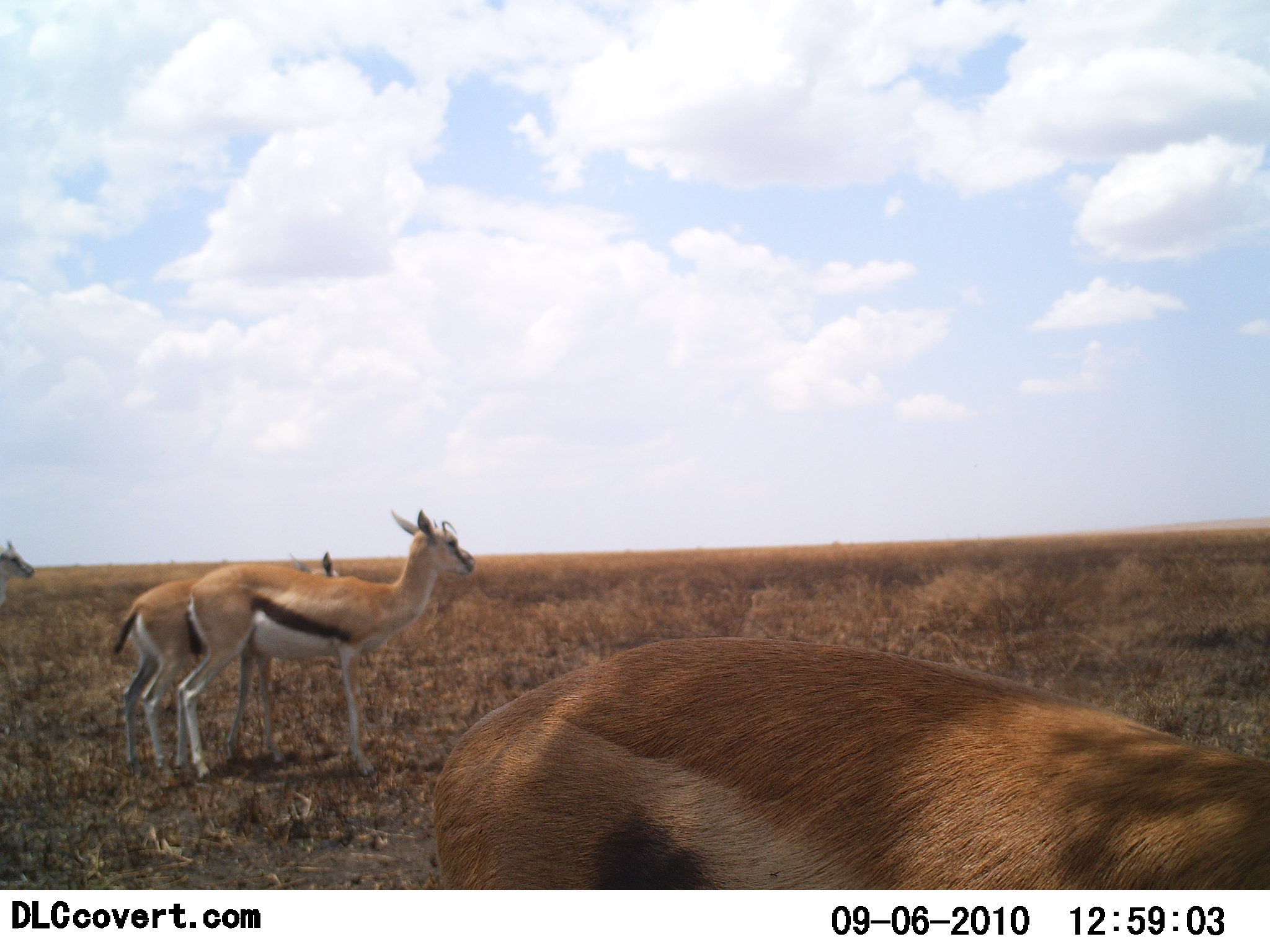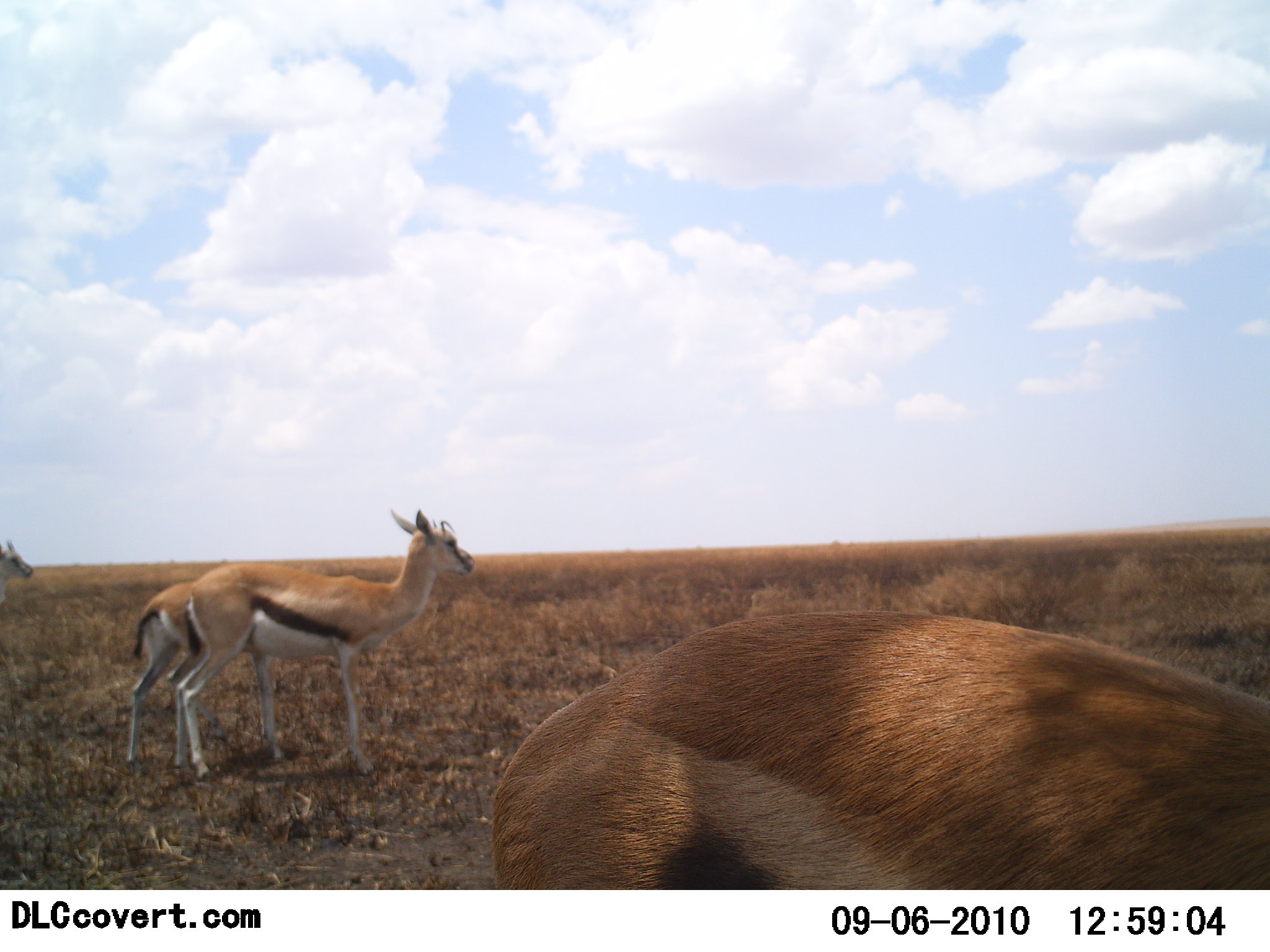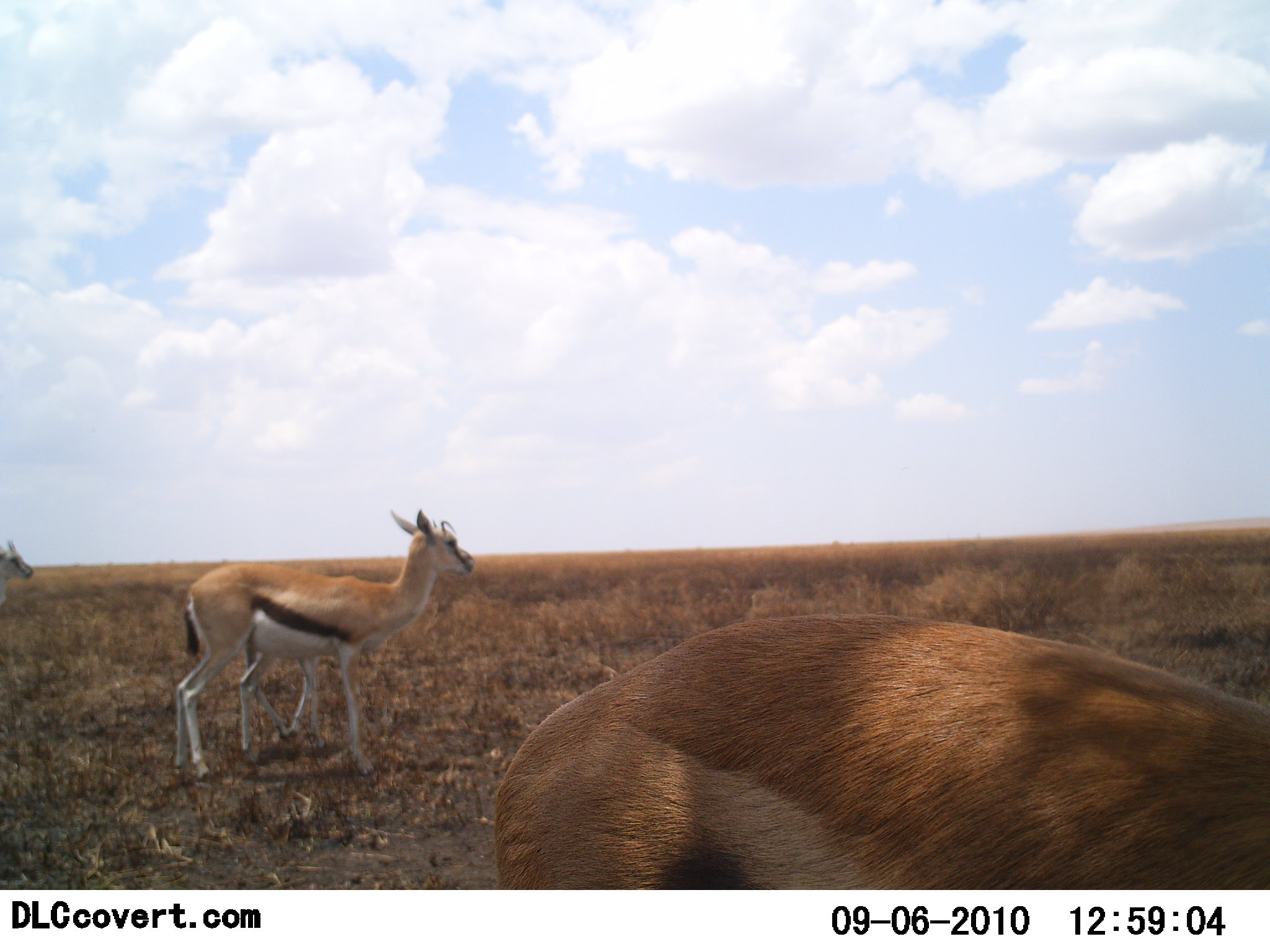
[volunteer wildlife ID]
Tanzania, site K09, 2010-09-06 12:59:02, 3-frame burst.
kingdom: Animalia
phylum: Chordata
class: Mammalia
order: Artiodactyla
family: Bovidae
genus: Eudorcas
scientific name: Eudorcas thomsonii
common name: thomson's gazelle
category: gazellethomsons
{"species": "gazellethomsons (thomson's gazelle) (Eudorcas thomsonii)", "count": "4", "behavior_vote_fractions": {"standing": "93%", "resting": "0%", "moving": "14%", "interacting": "0%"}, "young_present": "21%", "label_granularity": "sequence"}